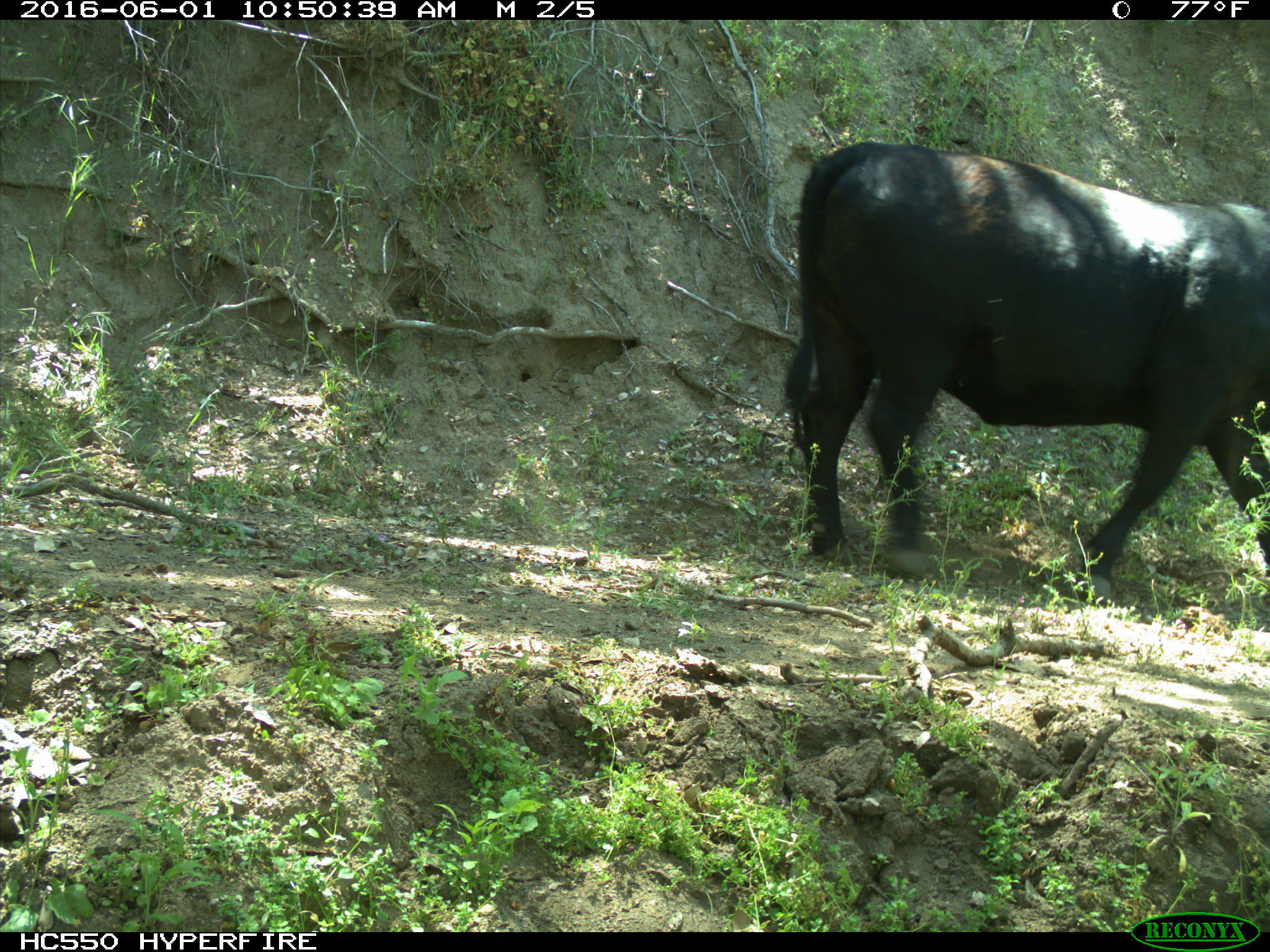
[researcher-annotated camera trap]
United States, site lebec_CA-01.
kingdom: Animalia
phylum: Chordata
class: Mammalia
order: Artiodactyla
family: Bovidae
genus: Bos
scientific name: Bos taurus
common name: domestic cow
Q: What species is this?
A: Bos taurus (domestic cow).